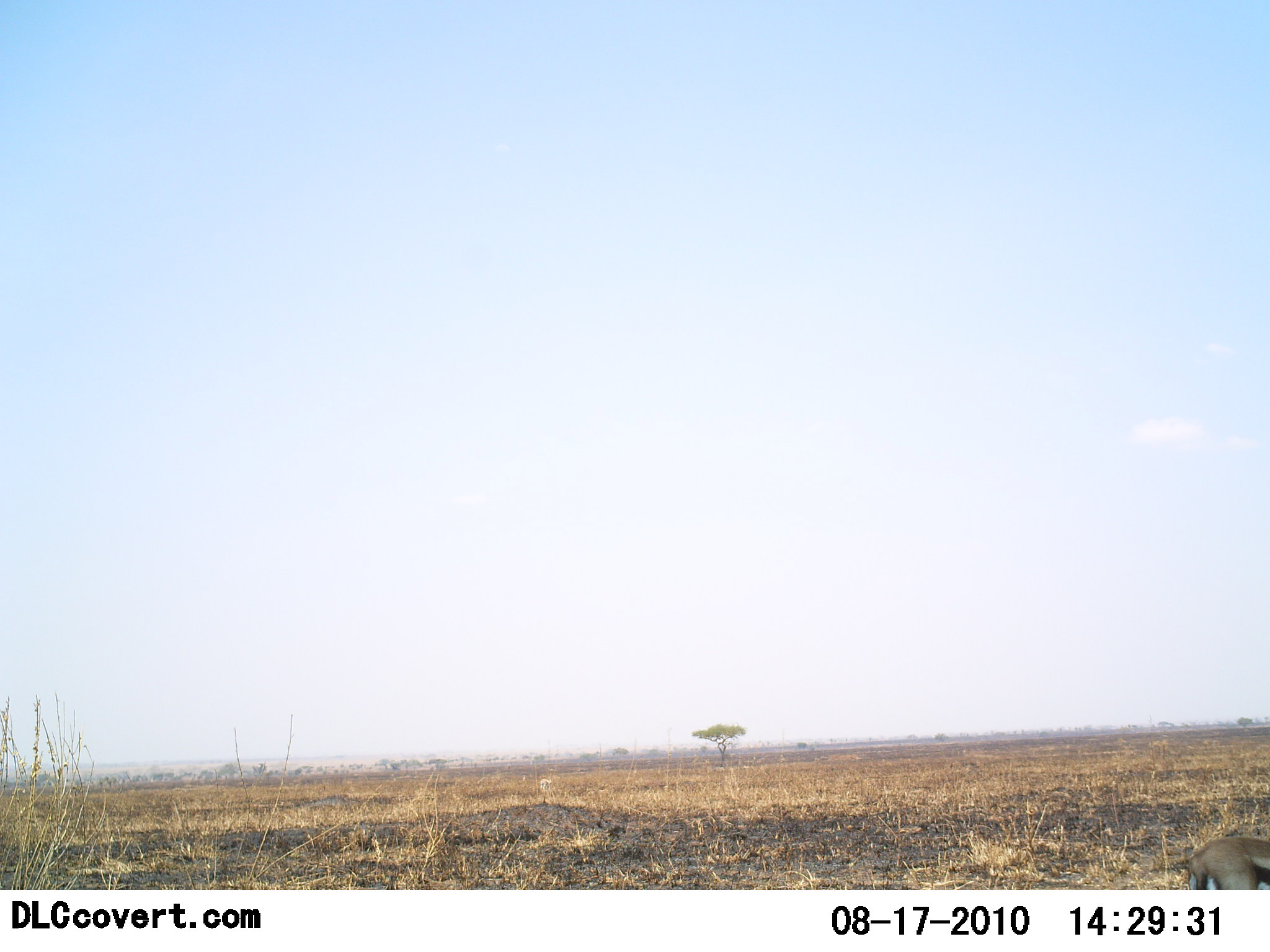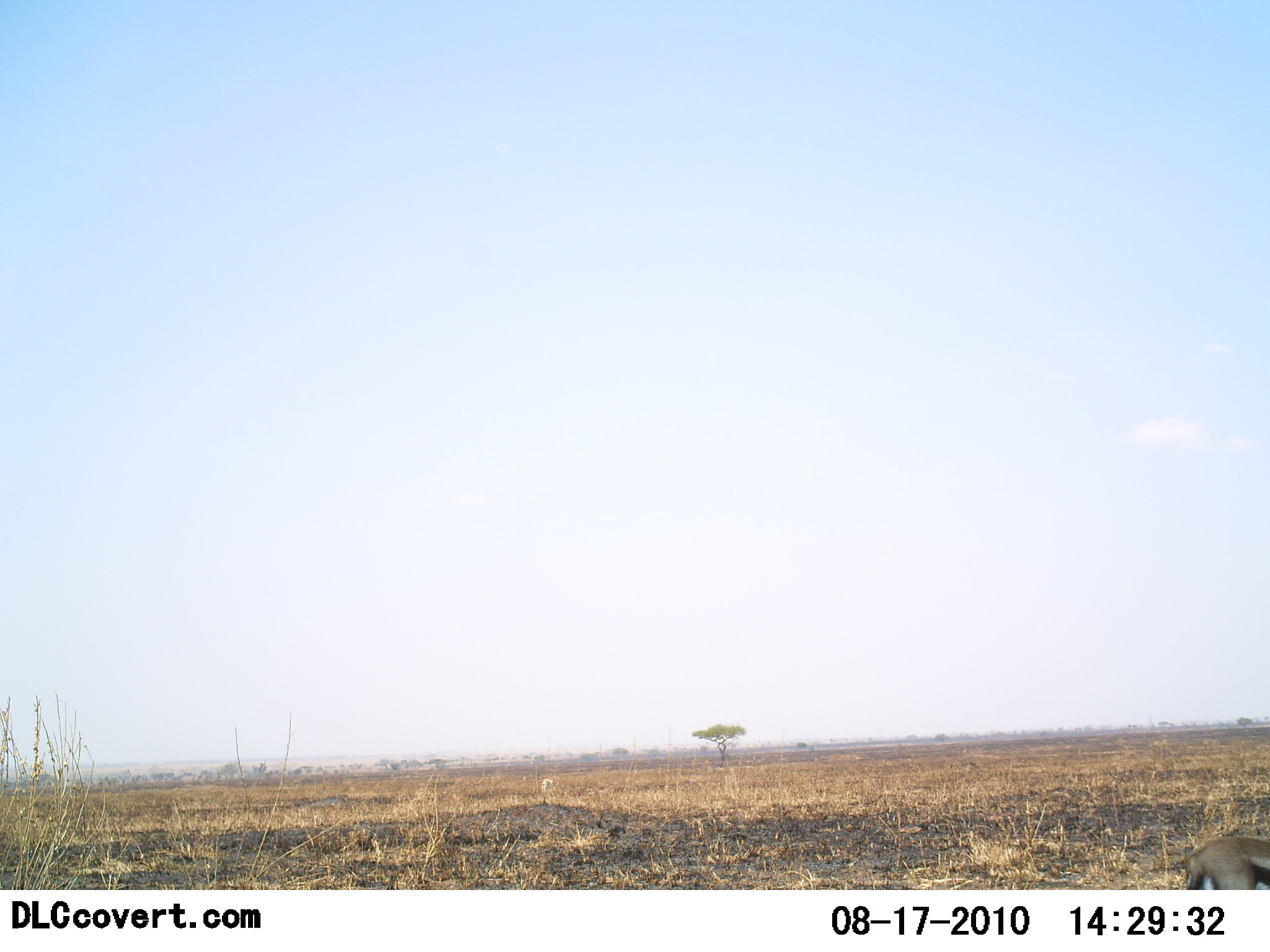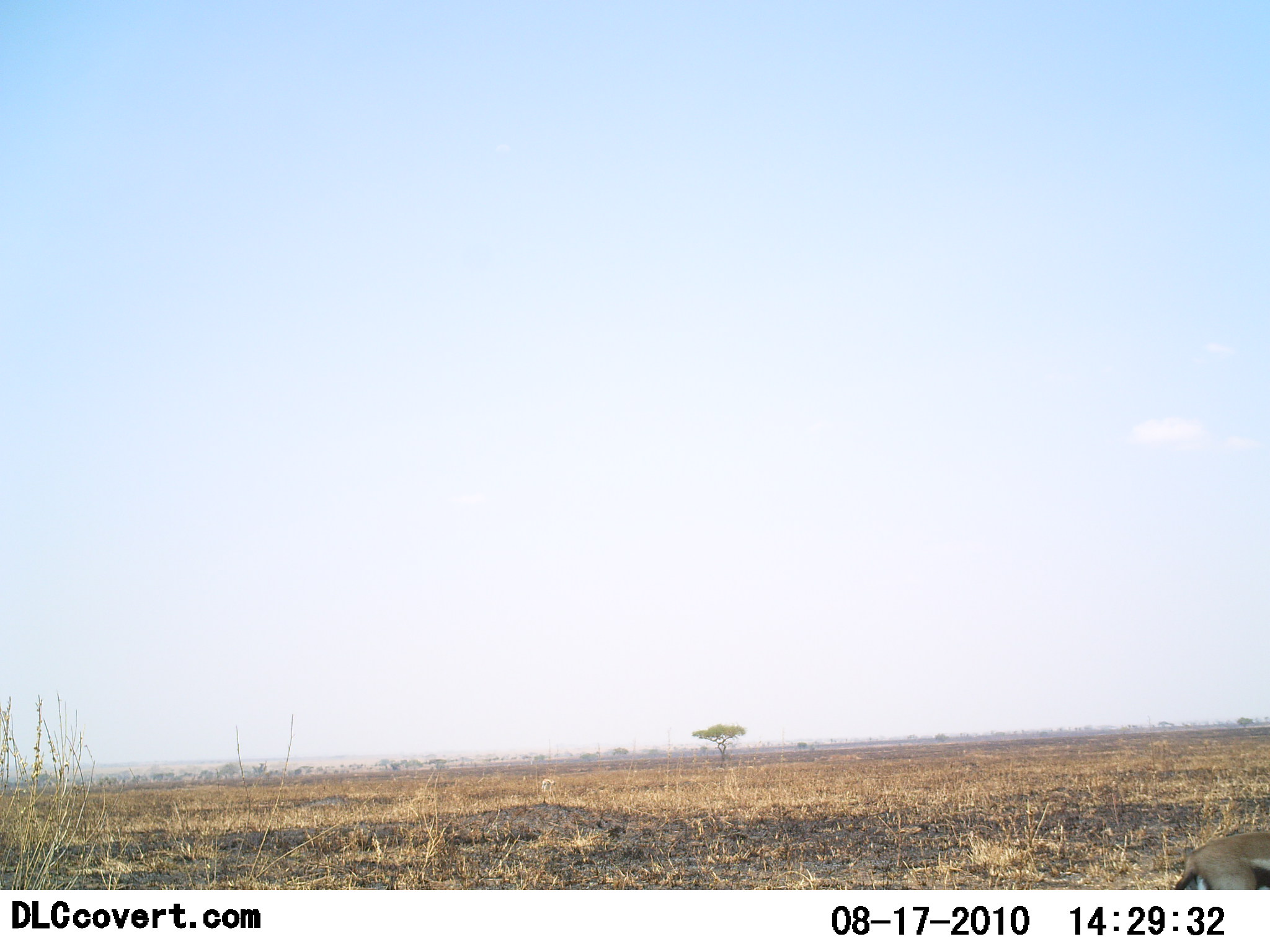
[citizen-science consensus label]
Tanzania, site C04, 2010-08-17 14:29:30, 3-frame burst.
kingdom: Animalia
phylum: Chordata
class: Mammalia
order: Artiodactyla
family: Bovidae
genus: Eudorcas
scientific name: Eudorcas thomsonii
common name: thomson's gazelle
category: gazellethomsons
Gazellethomsons (thomson's gazelle) (Eudorcas thomsonii), count 1. Behavior (volunteer vote fractions): standing 100%, resting 0%, moving 0%, interacting 0%. Young present (vote fraction): 0%. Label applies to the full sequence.